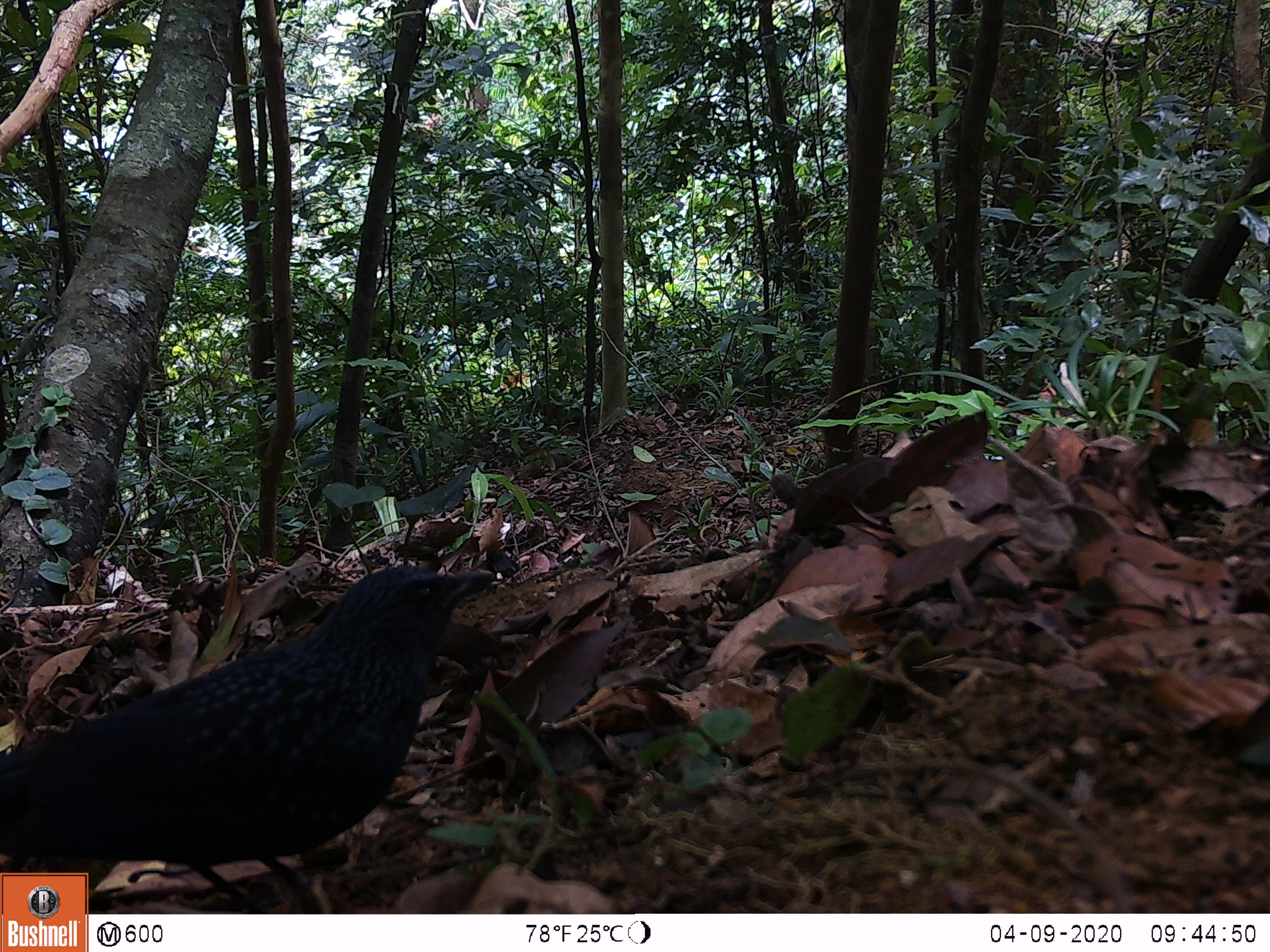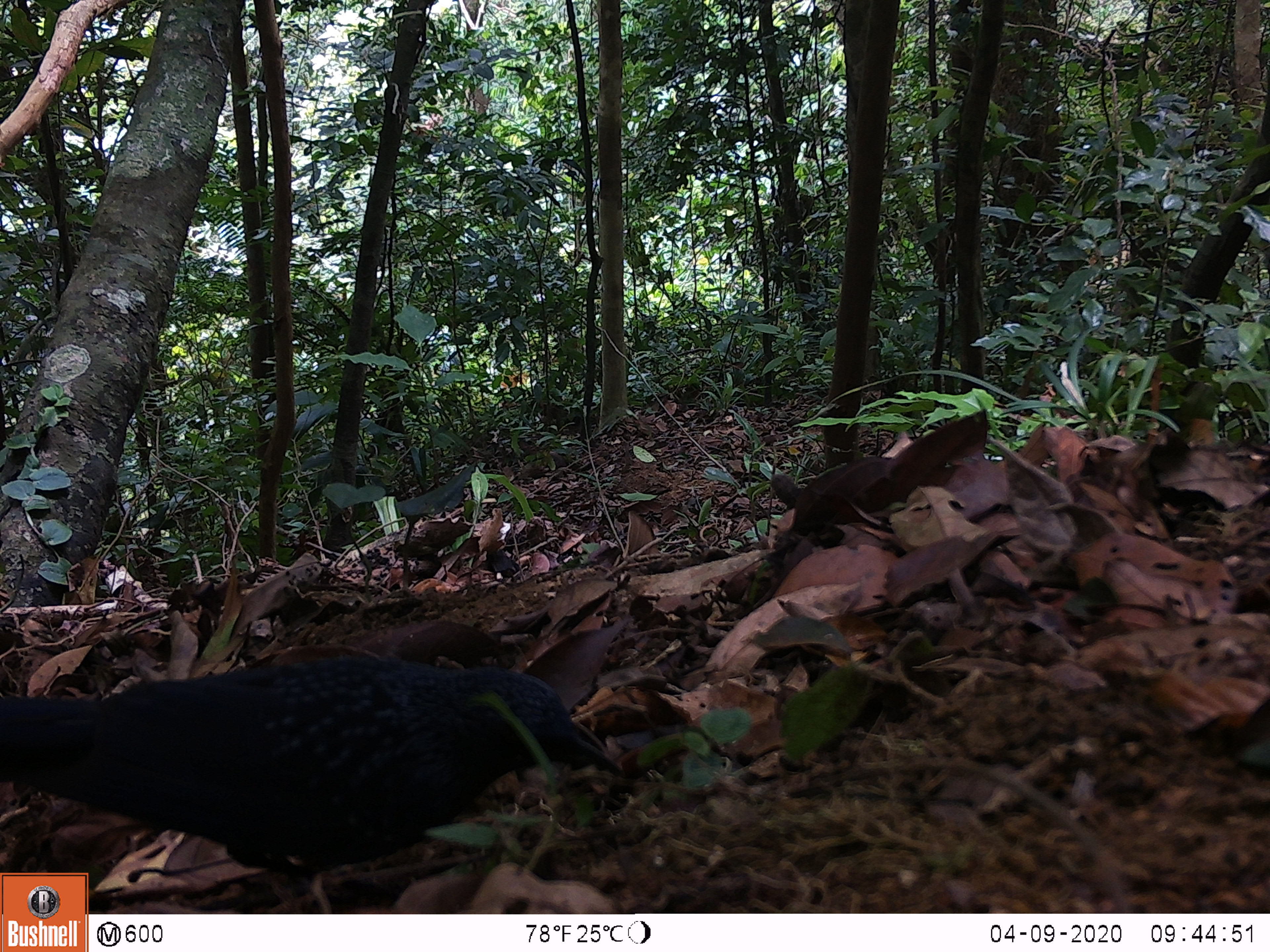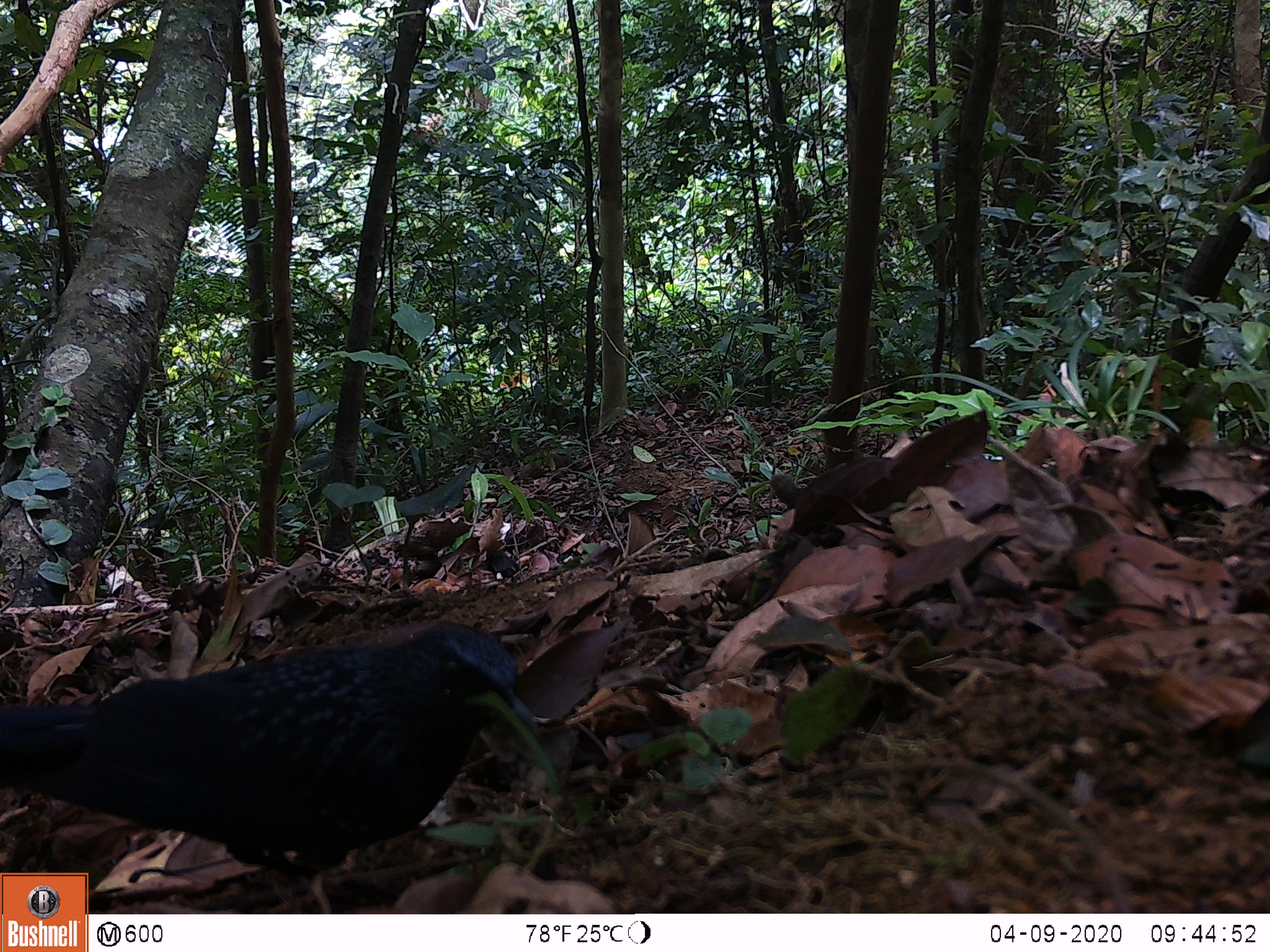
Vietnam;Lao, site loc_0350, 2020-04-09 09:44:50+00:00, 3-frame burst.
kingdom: Animalia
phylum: Chordata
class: Aves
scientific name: Aves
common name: bird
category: unidentified bird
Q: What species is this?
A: Unidentified bird (bird) (Aves).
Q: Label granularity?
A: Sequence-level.